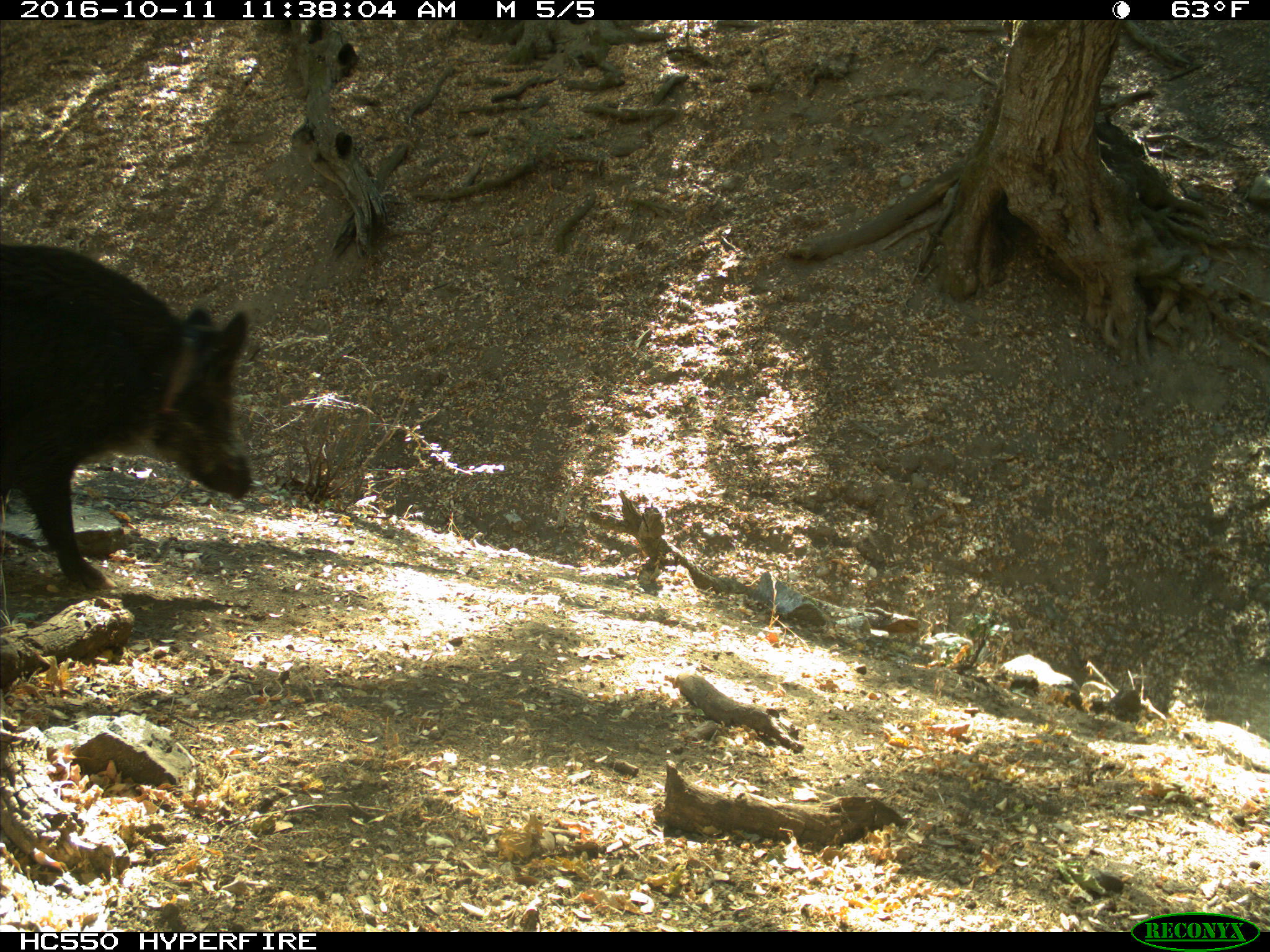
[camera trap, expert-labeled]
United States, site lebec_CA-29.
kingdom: Animalia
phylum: Chordata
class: Mammalia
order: Artiodactyla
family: Suidae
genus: Sus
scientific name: Sus scrofa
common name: wild boar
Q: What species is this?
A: Sus scrofa (wild boar).